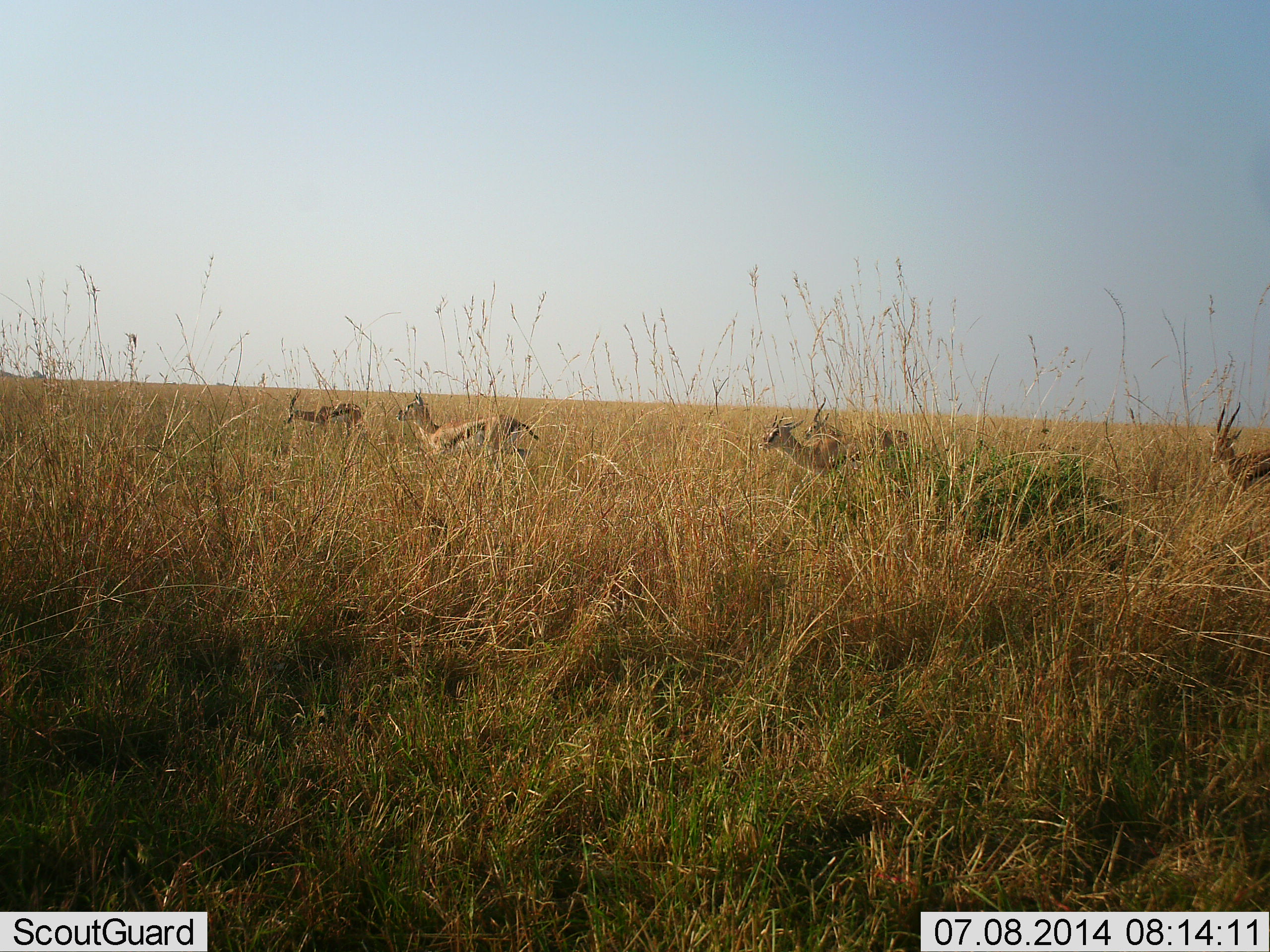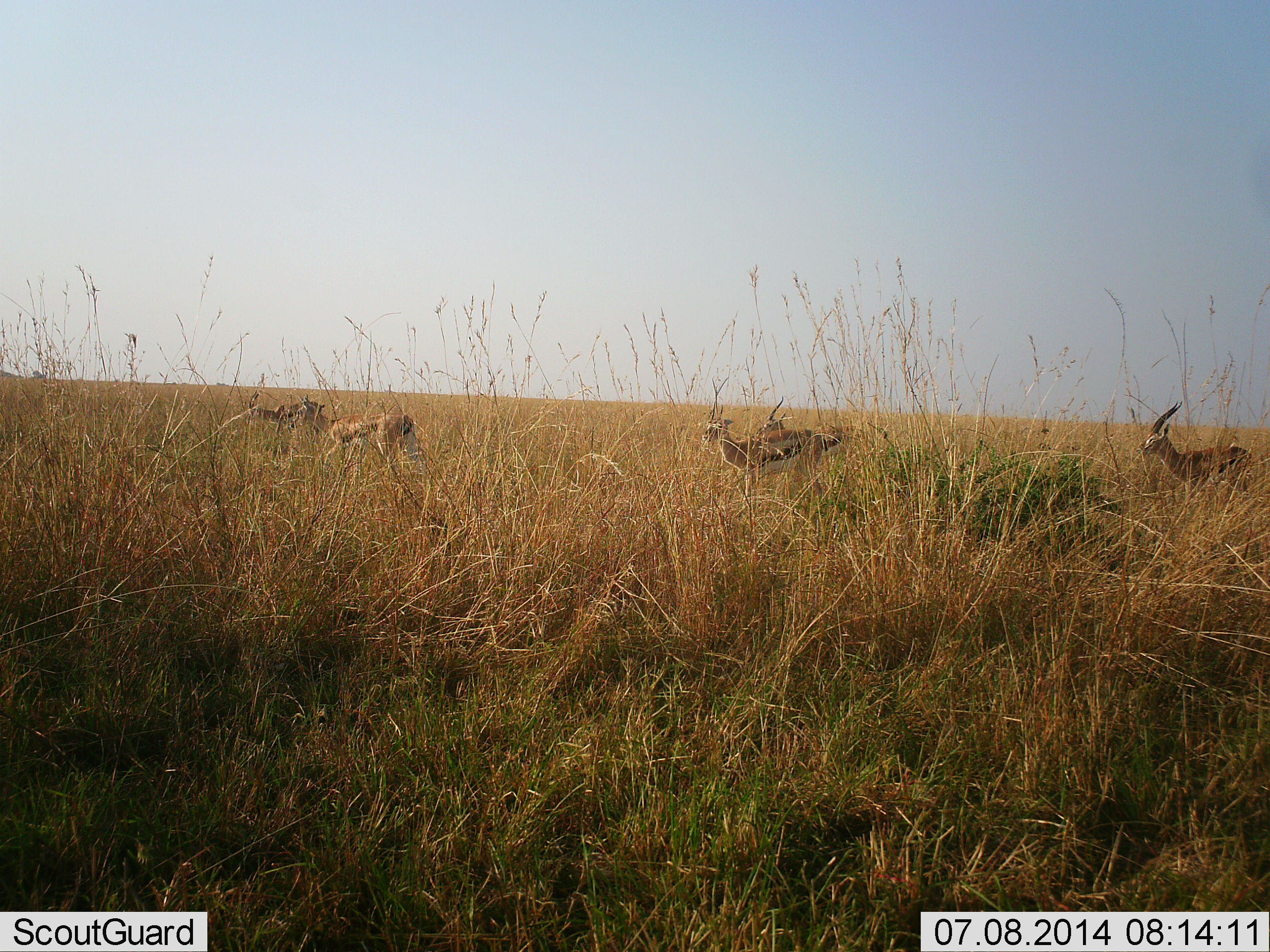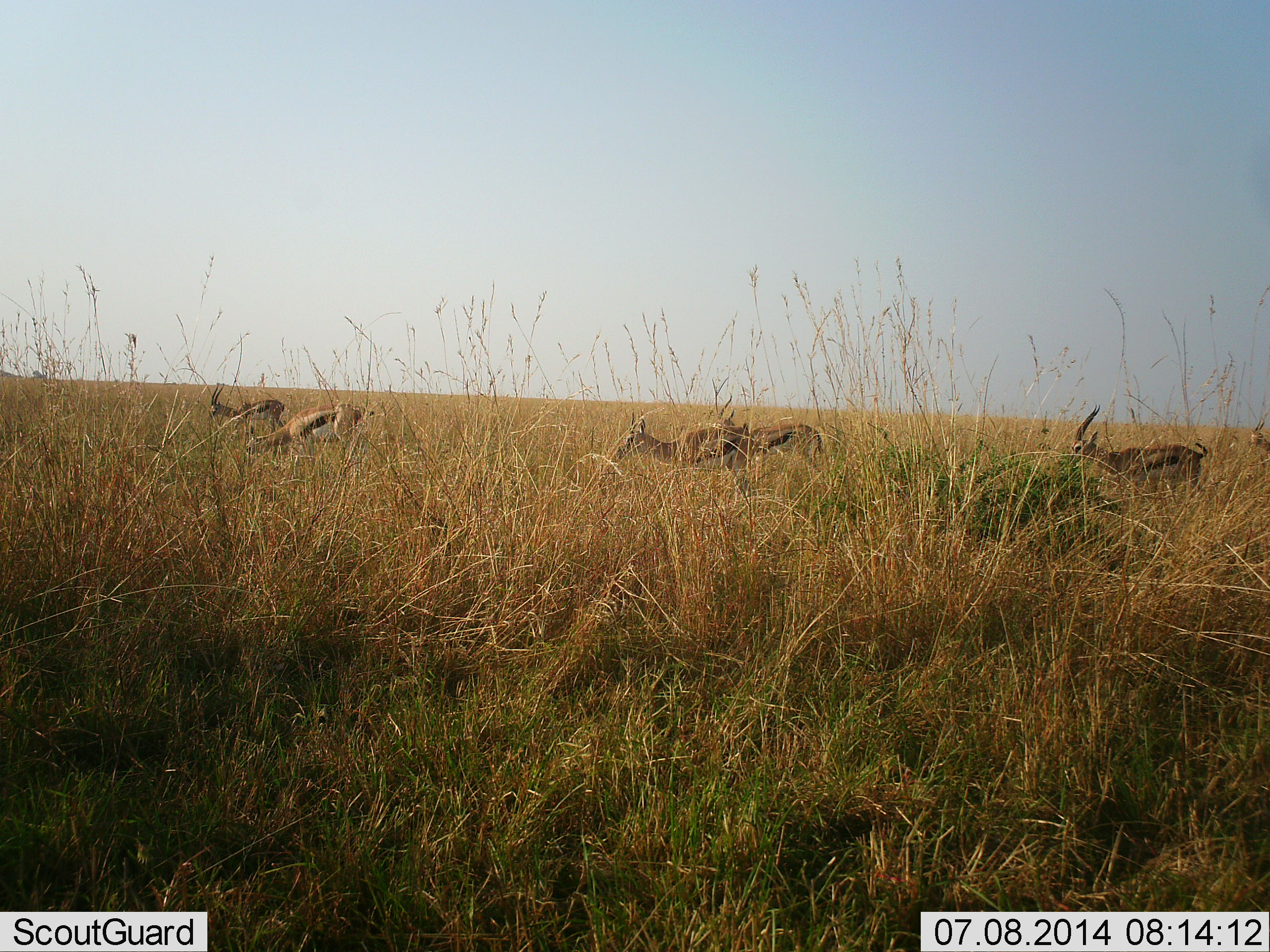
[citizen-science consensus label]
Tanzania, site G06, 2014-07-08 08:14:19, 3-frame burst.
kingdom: Animalia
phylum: Chordata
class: Mammalia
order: Artiodactyla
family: Bovidae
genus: Eudorcas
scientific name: Eudorcas thomsonii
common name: thomson's gazelle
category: gazellethomsons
Gazellethomsons (thomson's gazelle) (Eudorcas thomsonii), count 5. Behavior (volunteer vote fractions): standing 36%, resting 0%, moving 73%, interacting 0%. Young present (vote fraction): 0%. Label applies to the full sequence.